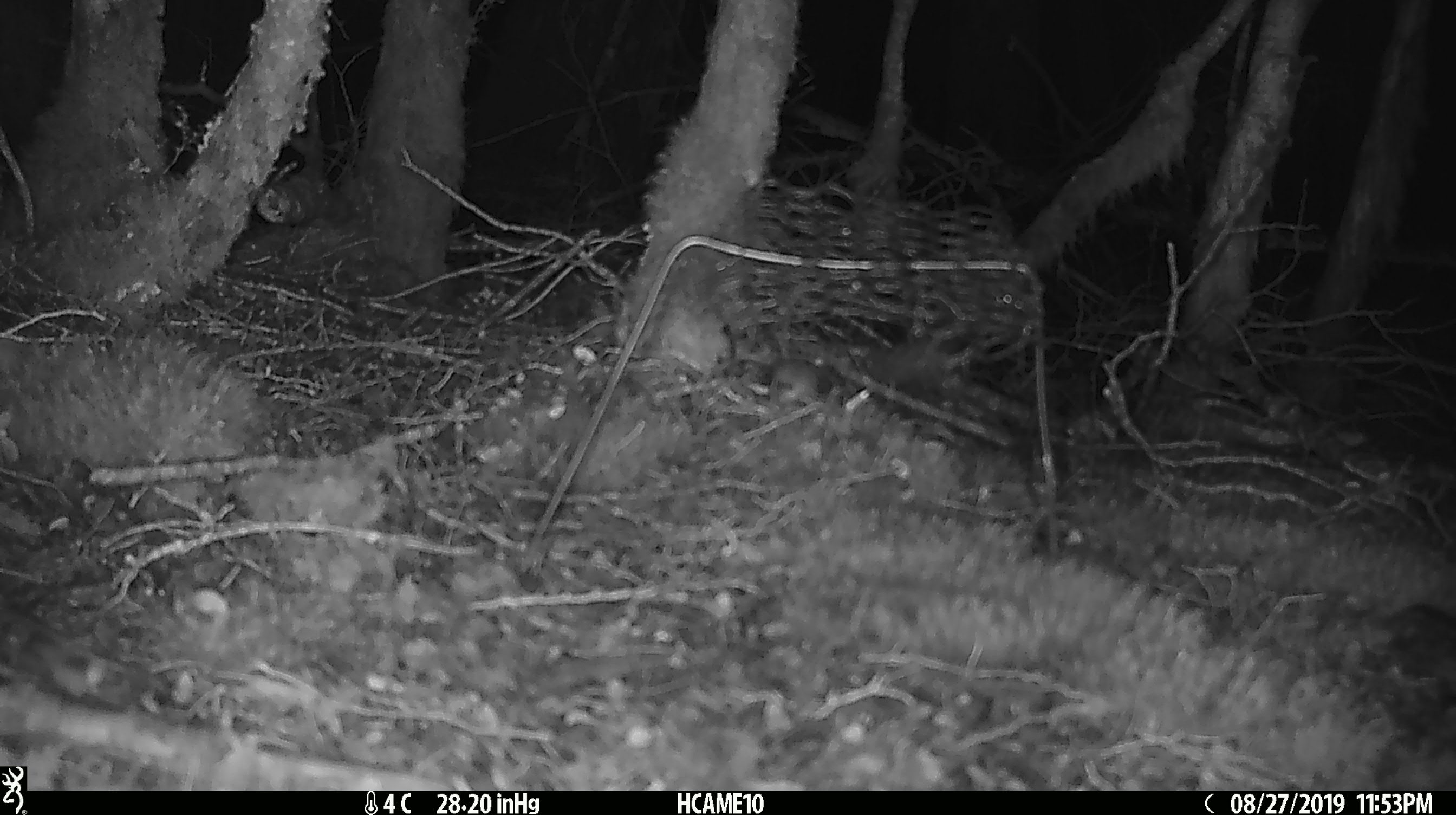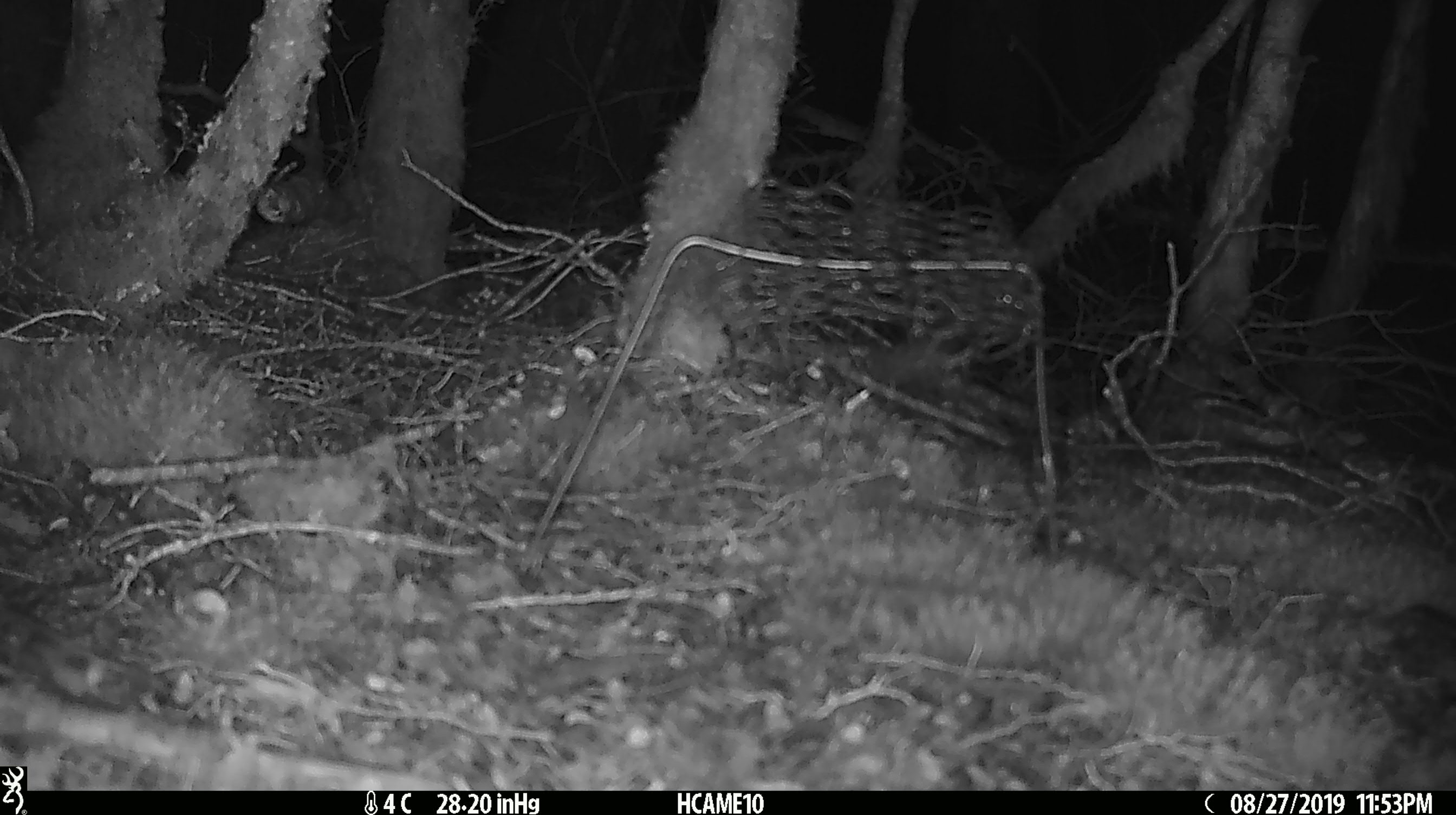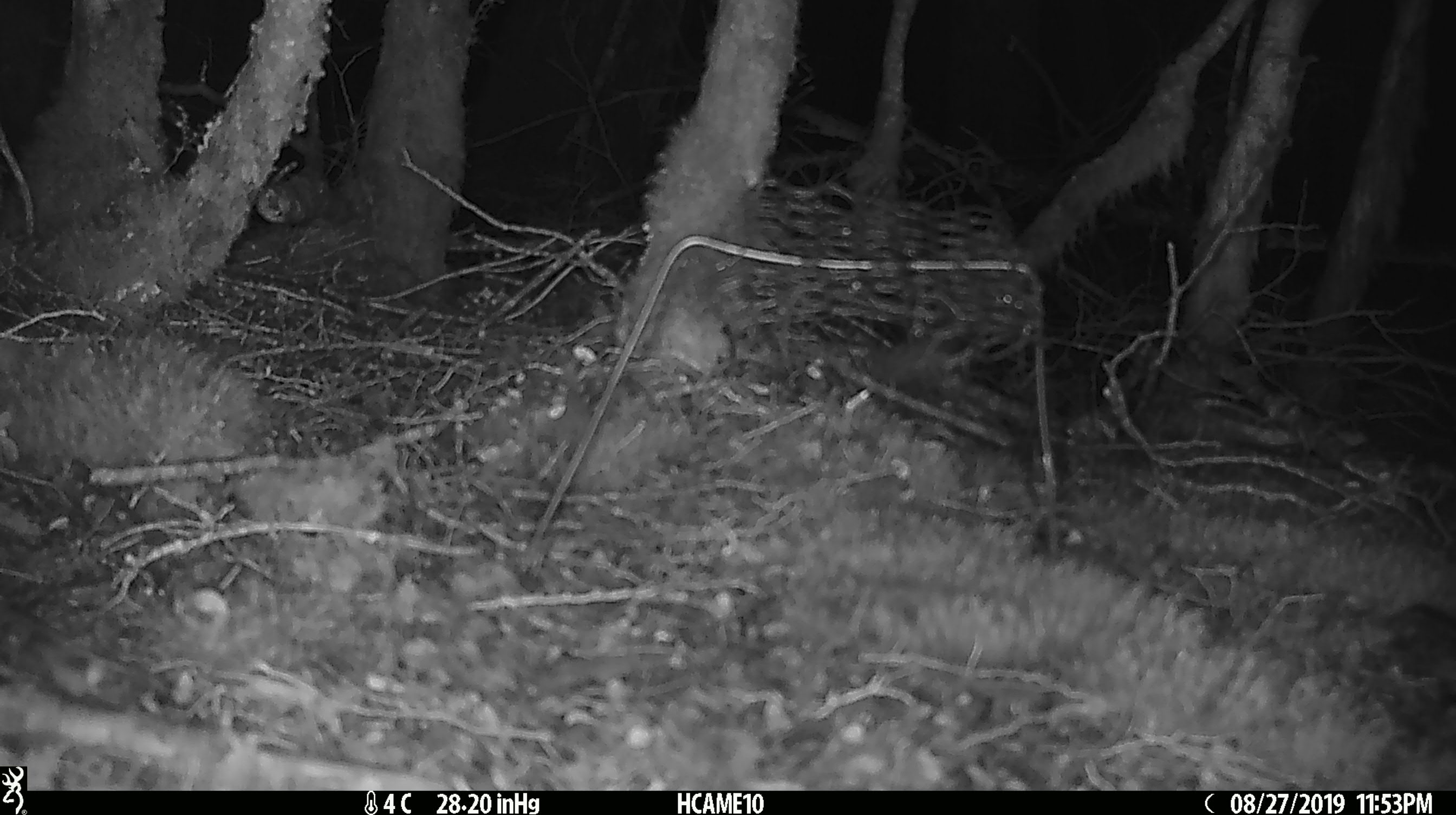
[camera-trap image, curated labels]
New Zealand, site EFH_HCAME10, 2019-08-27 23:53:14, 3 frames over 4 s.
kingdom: Animalia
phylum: Chordata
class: Mammalia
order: Rodentia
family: Muridae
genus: Mus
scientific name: Mus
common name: mouse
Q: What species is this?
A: Mouse (Mus).